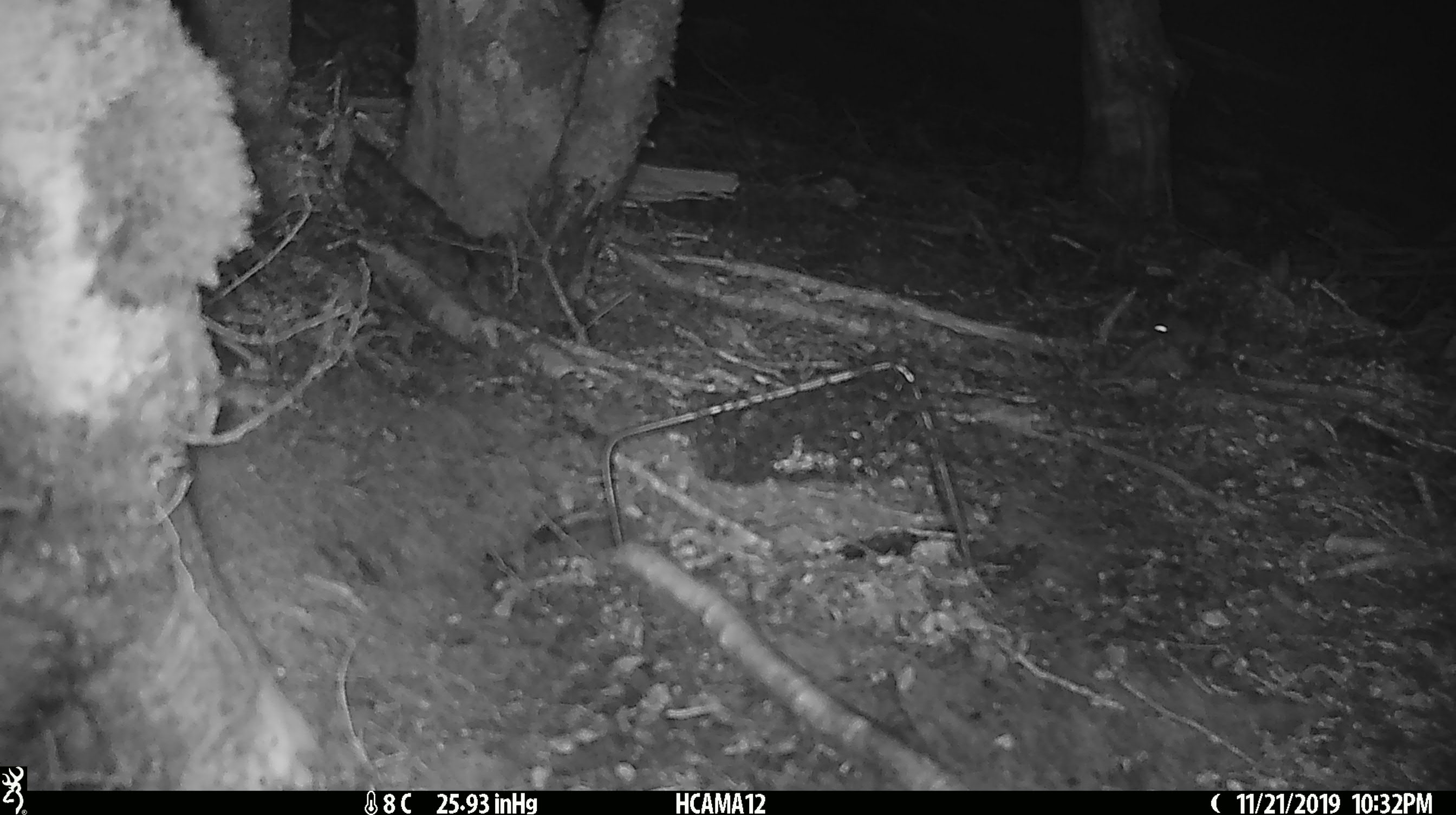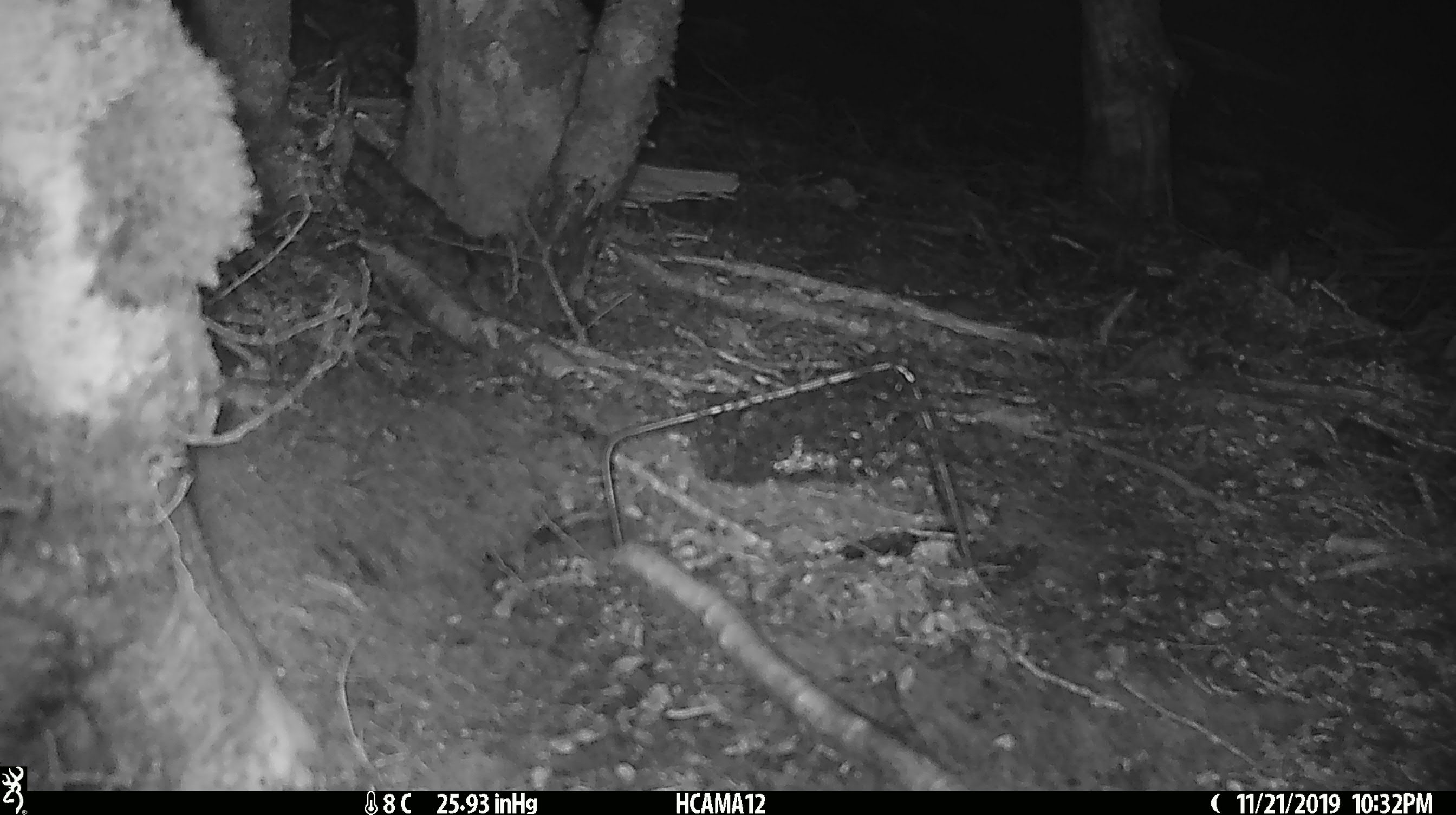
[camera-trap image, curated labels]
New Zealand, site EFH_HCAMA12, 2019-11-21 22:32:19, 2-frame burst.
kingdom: Animalia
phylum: Chordata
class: Mammalia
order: Rodentia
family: Muridae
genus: Mus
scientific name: Mus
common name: mouse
Mouse (Mus).